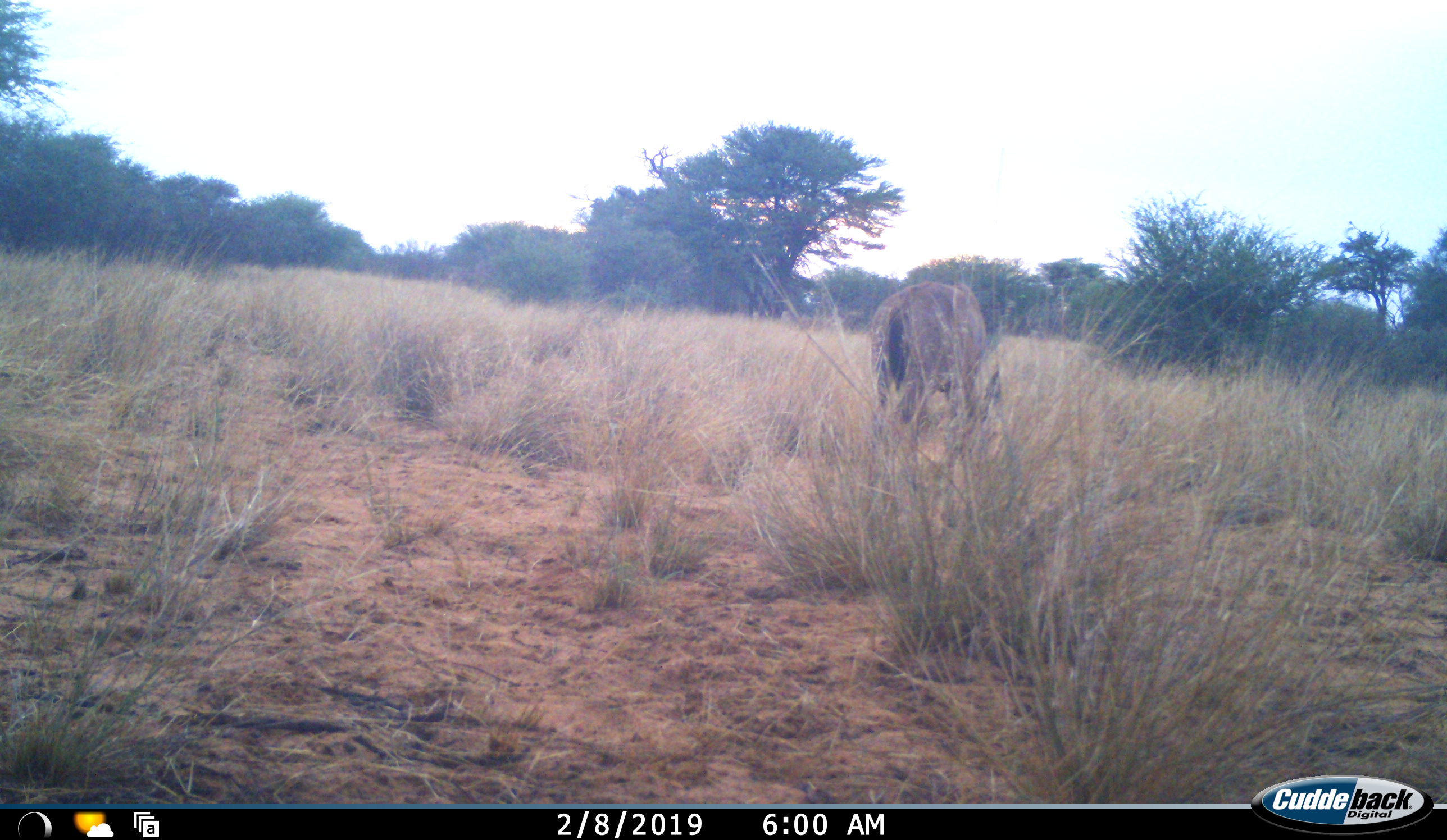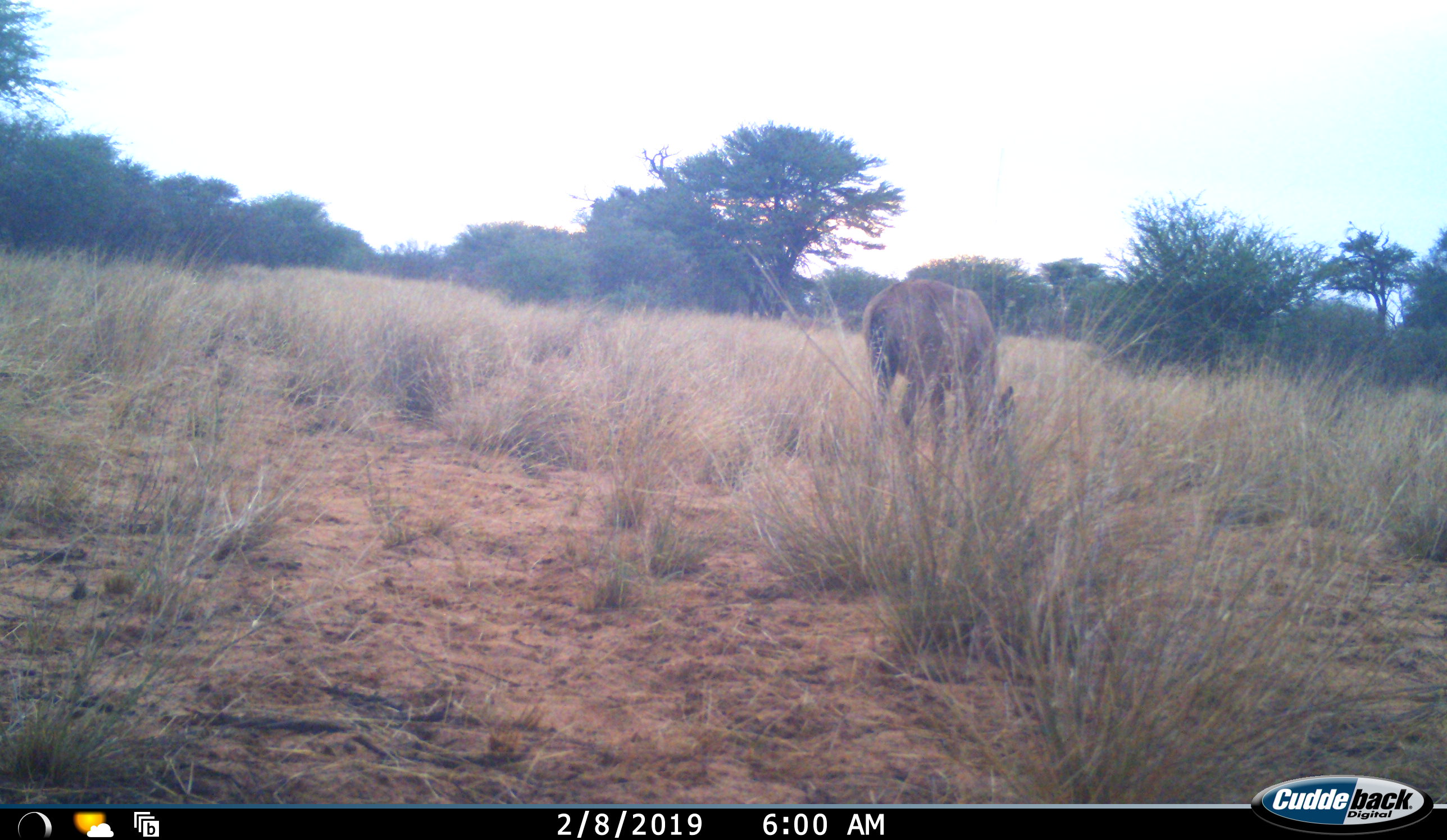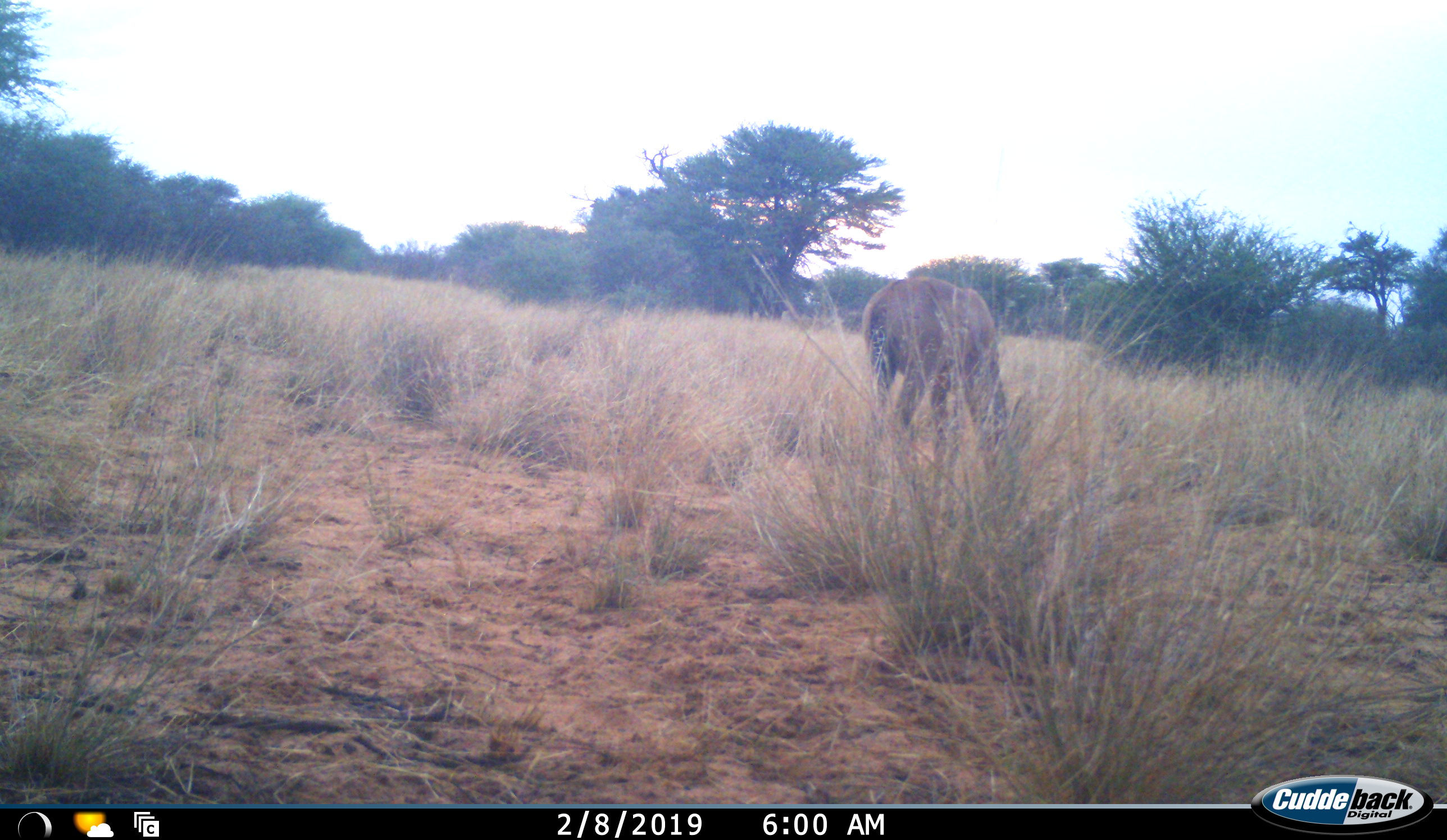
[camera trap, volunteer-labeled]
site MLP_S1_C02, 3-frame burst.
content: unidentified animal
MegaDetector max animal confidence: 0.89